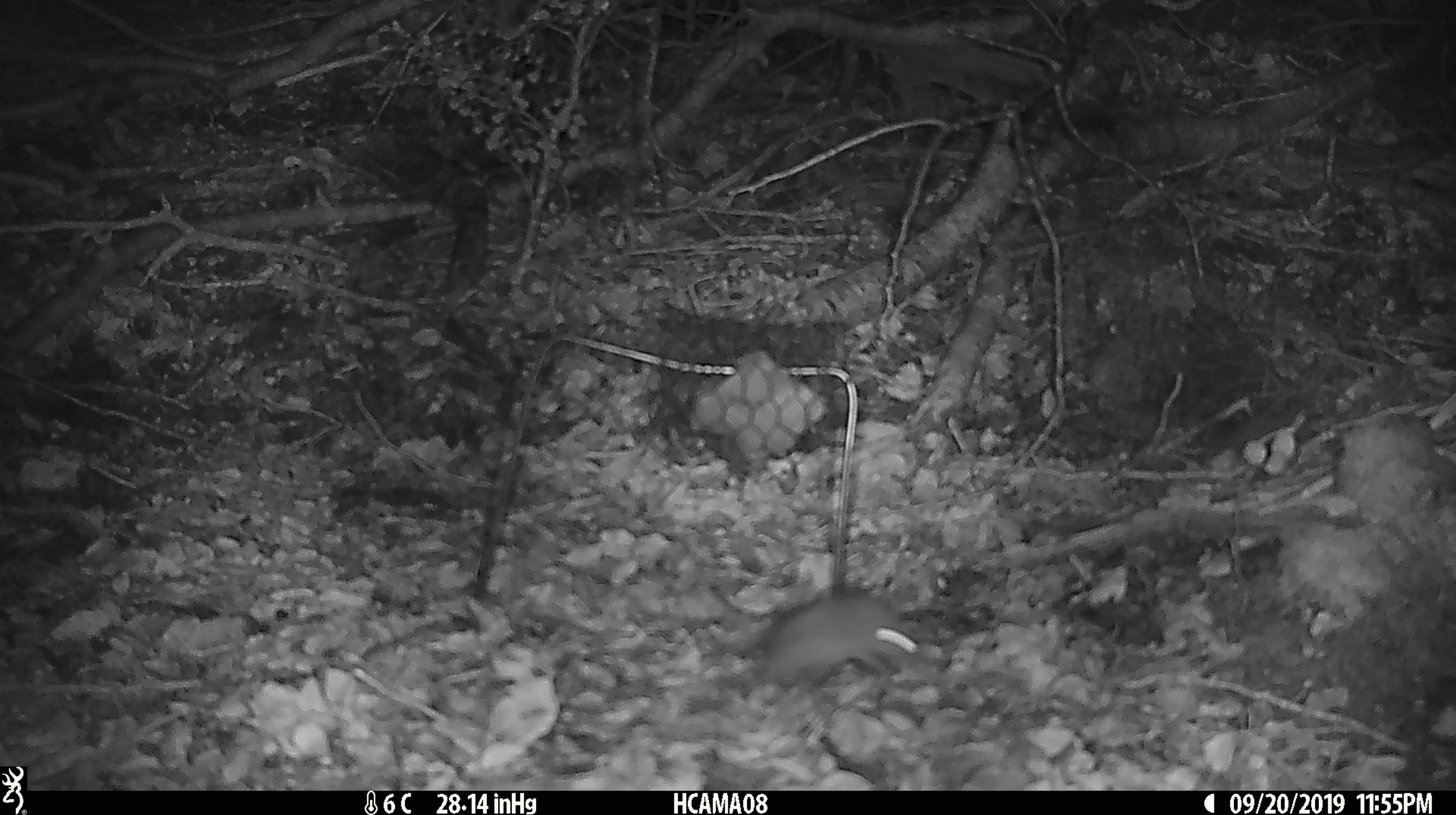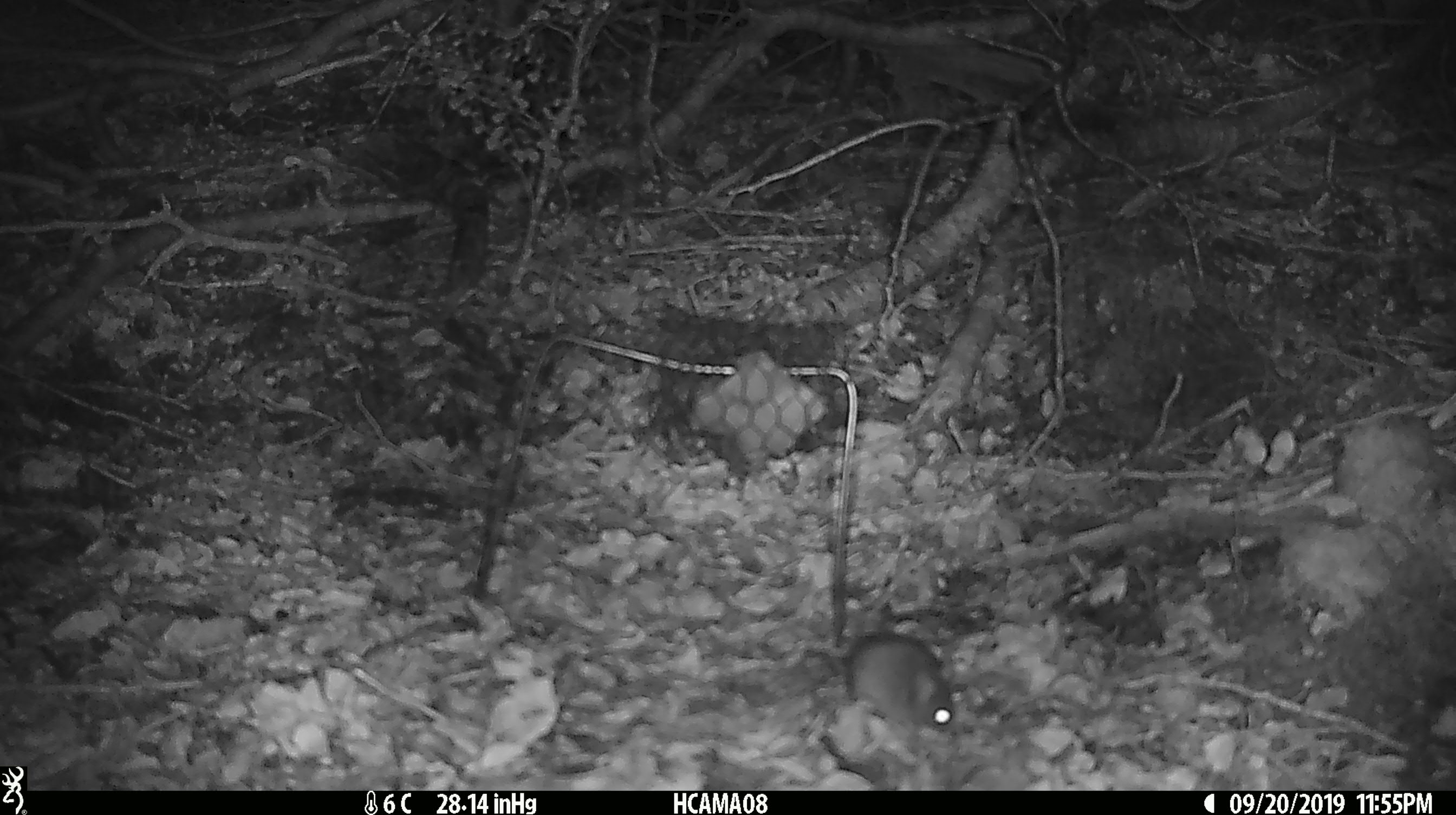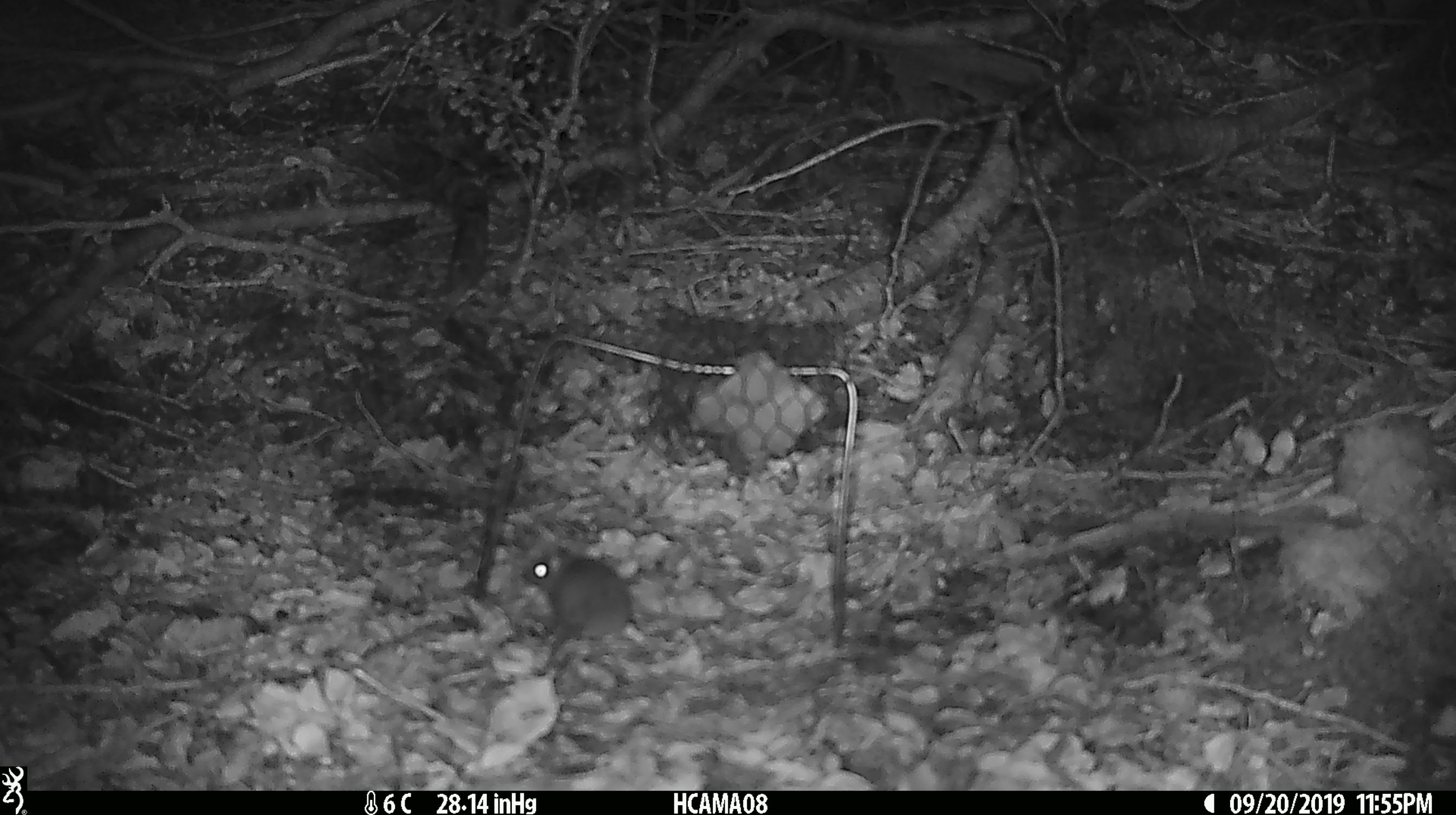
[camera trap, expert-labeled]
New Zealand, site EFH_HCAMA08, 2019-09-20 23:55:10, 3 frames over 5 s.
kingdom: Animalia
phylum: Chordata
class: Mammalia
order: Rodentia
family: Muridae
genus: Mus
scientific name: Mus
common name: mouse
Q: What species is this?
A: Mouse (Mus).